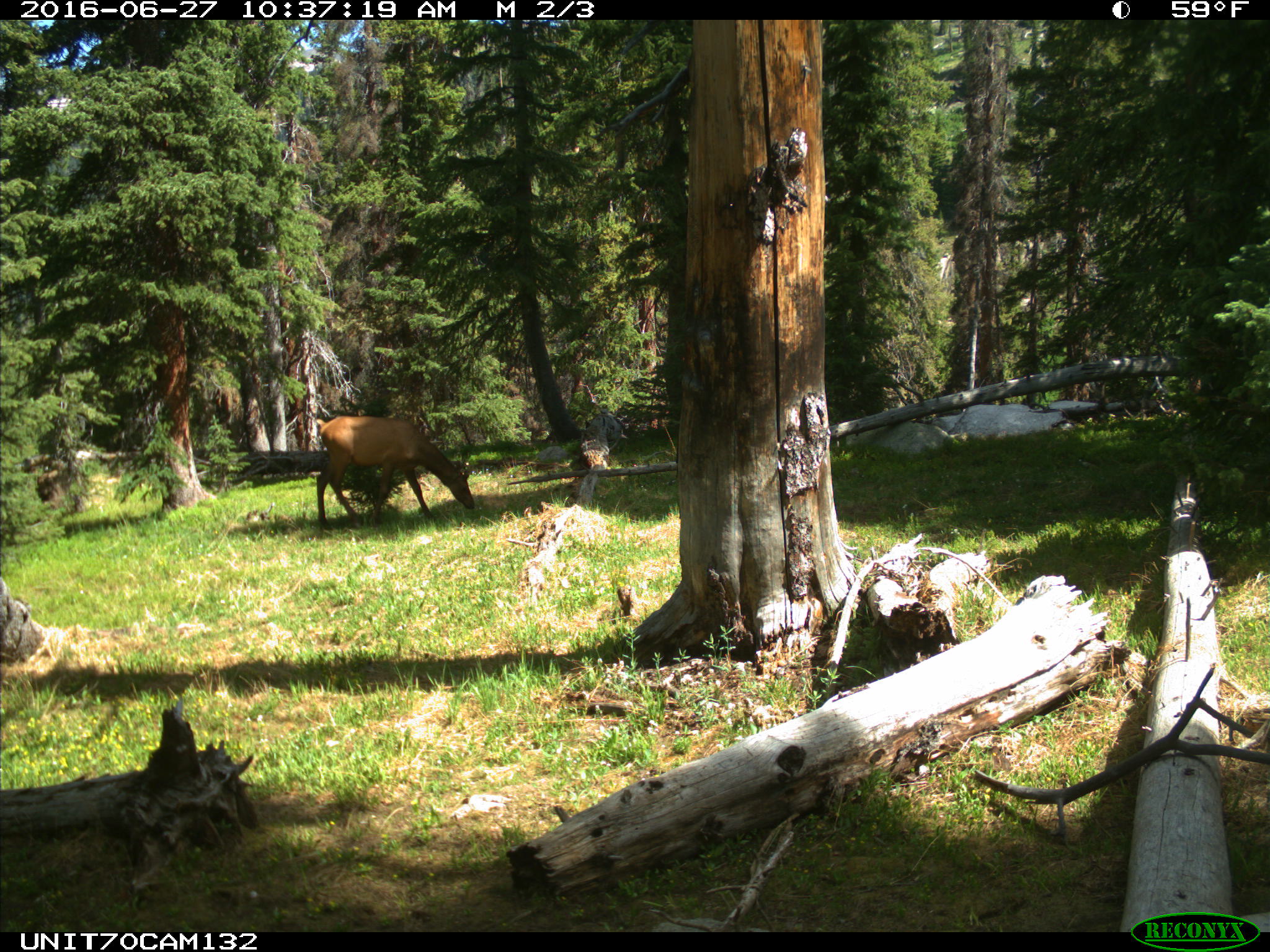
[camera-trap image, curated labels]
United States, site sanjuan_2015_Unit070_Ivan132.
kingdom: Animalia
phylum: Chordata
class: Mammalia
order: Artiodactyla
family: Cervidae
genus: Cervus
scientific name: Cervus elaphus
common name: red deer